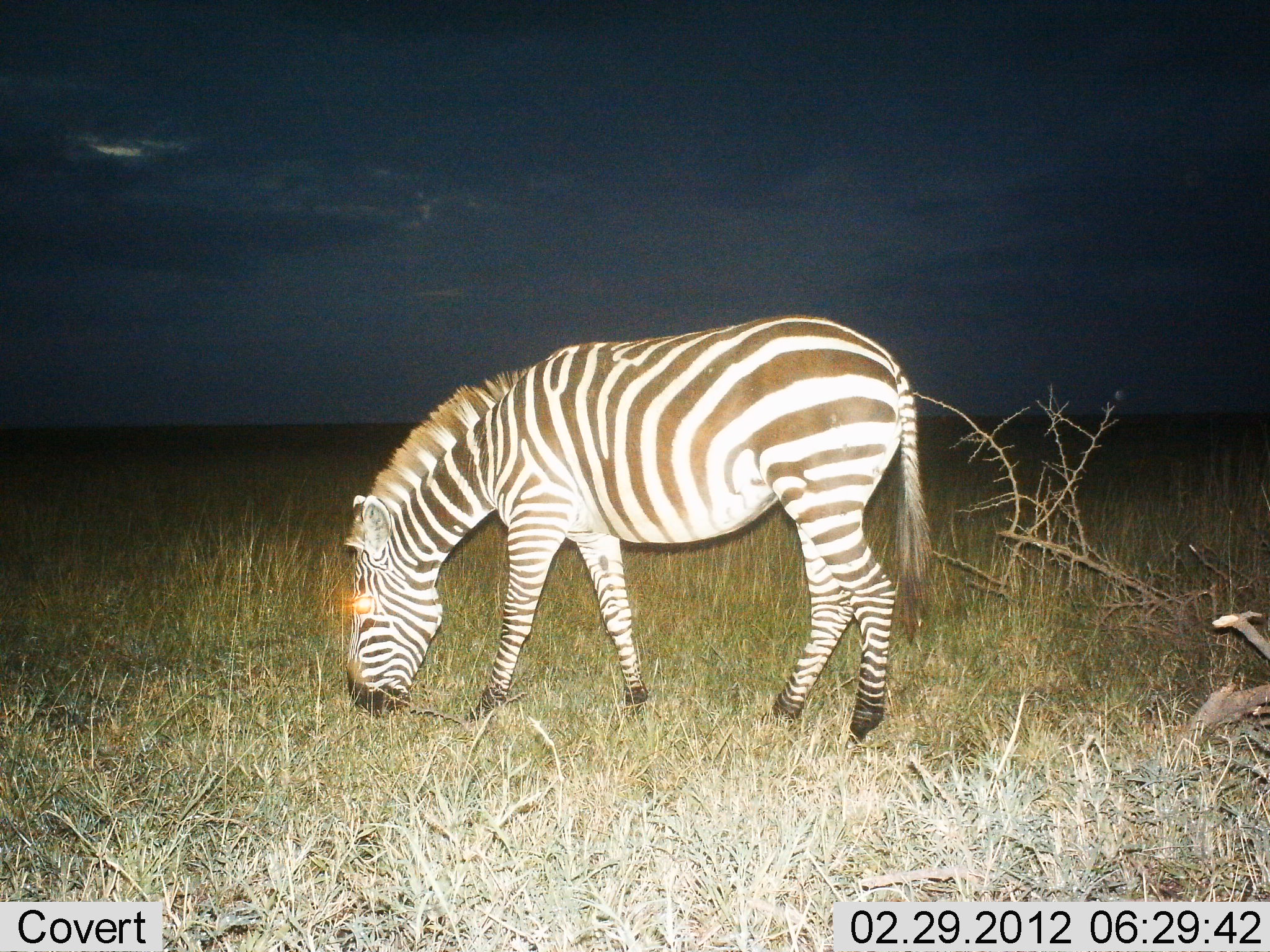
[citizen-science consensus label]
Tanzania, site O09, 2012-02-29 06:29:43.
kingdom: Animalia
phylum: Chordata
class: Mammalia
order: Perissodactyla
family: Equidae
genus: Equus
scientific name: Equus quagga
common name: plains zebra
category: zebra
Zebra (plains zebra) (Equus quagga), count 1. Behavior (volunteer vote fractions): standing 22%, resting 0%, moving 0%, interacting 0%. Young present (vote fraction): 0%. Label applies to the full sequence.